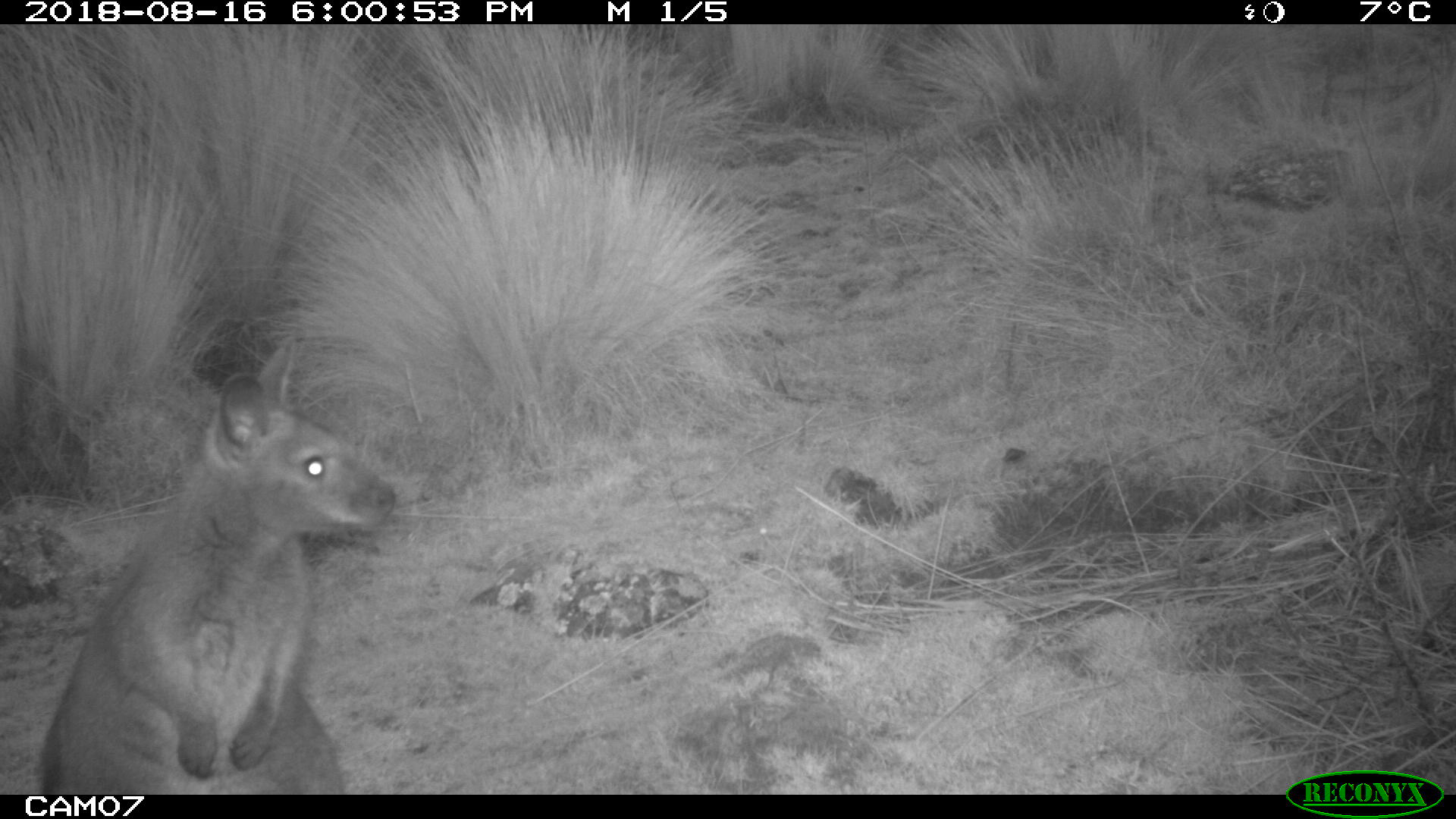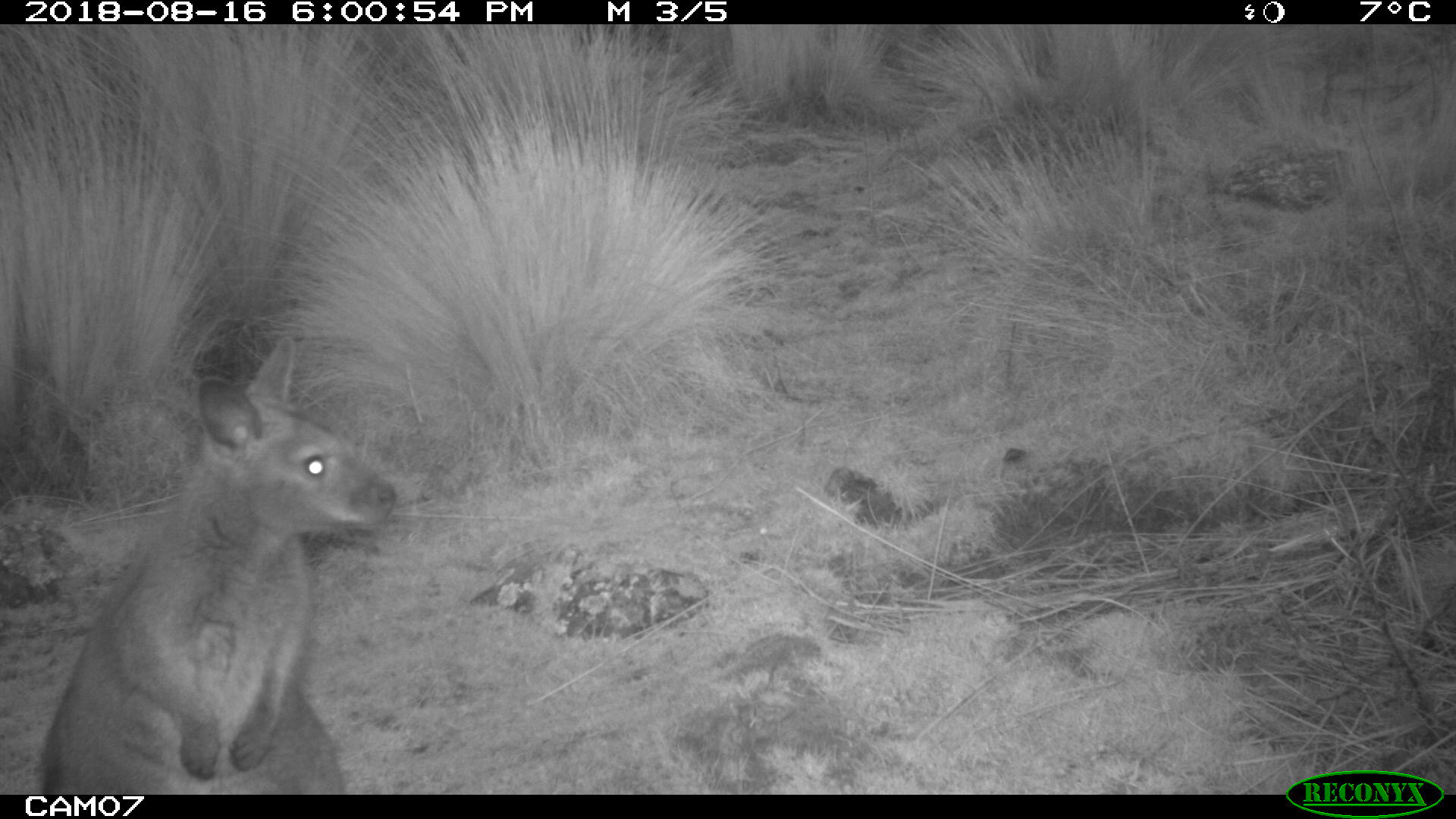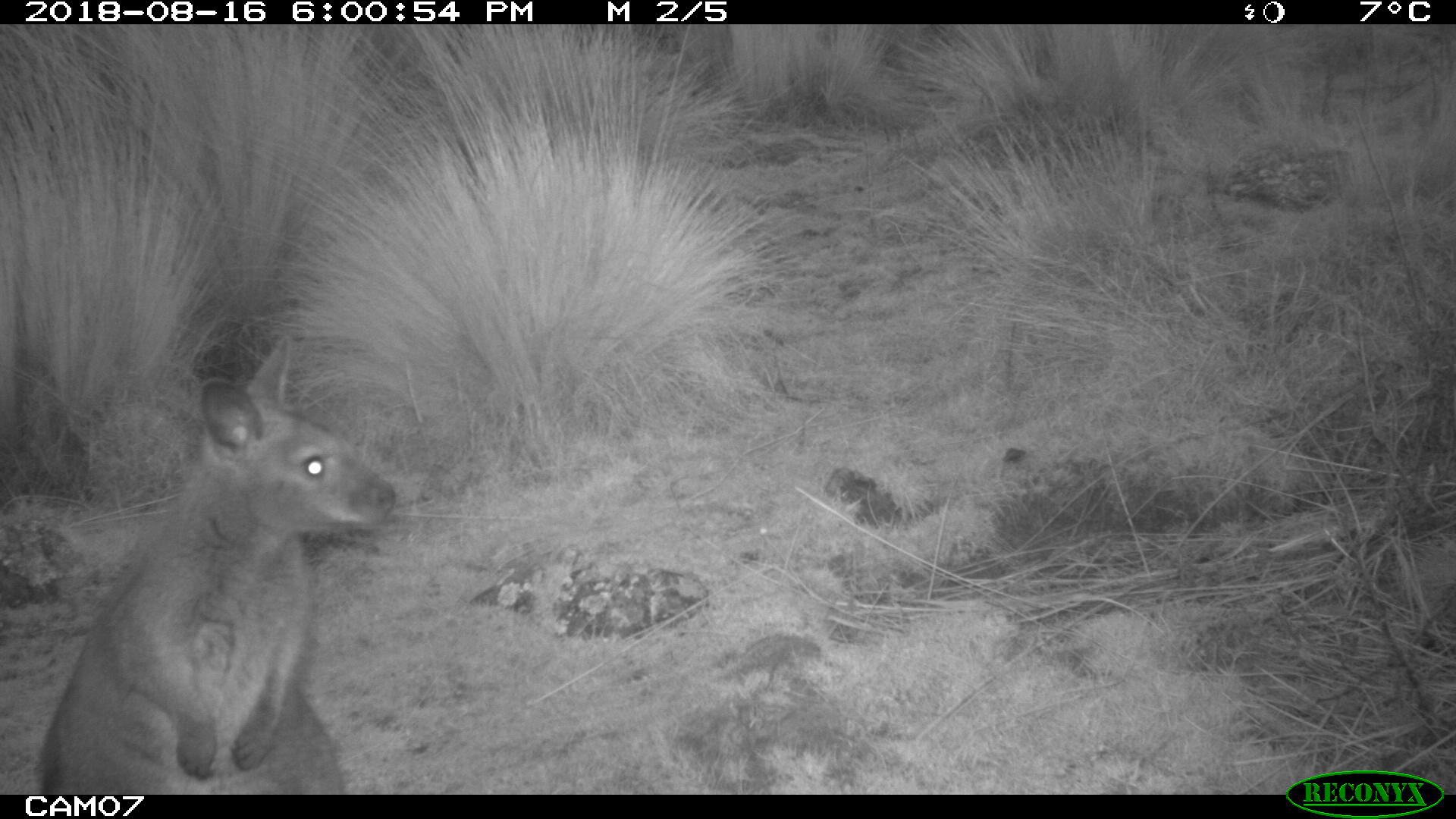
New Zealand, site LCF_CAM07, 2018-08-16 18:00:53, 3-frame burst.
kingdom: Animalia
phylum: Chordata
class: Mammalia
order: Diprotodontia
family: Macropodidae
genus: Notamacropus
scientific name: Notamacropus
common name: wallaby